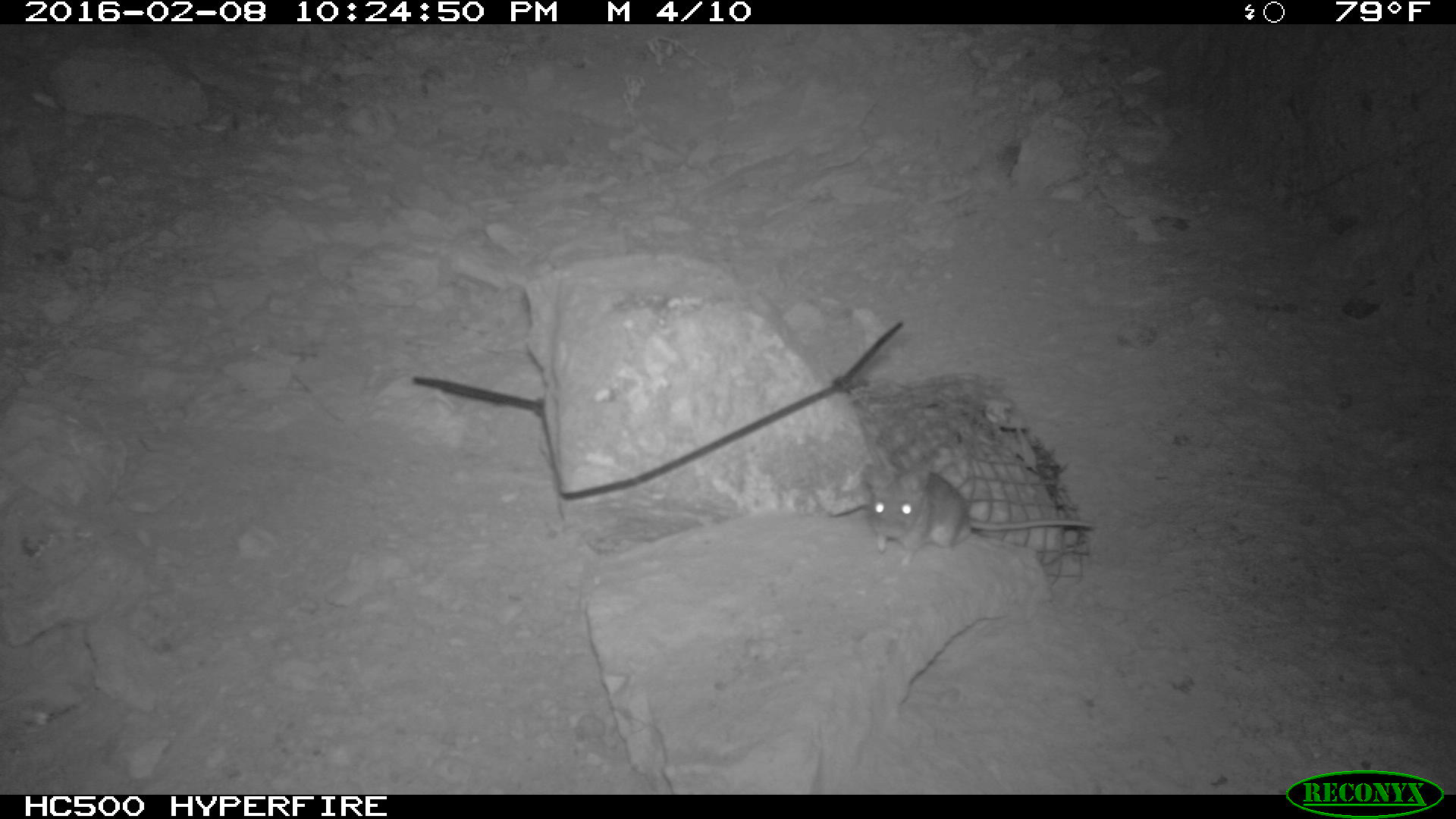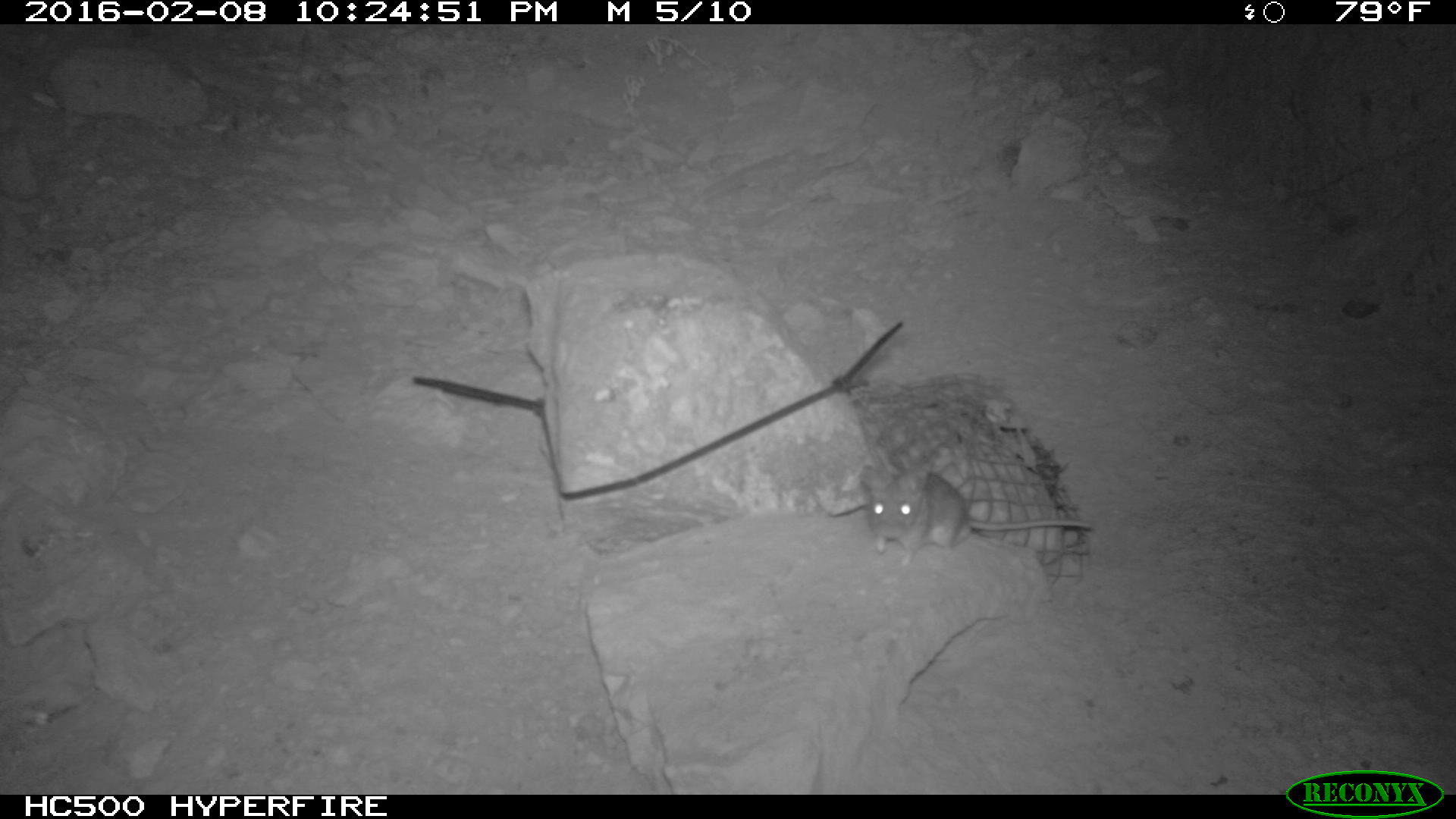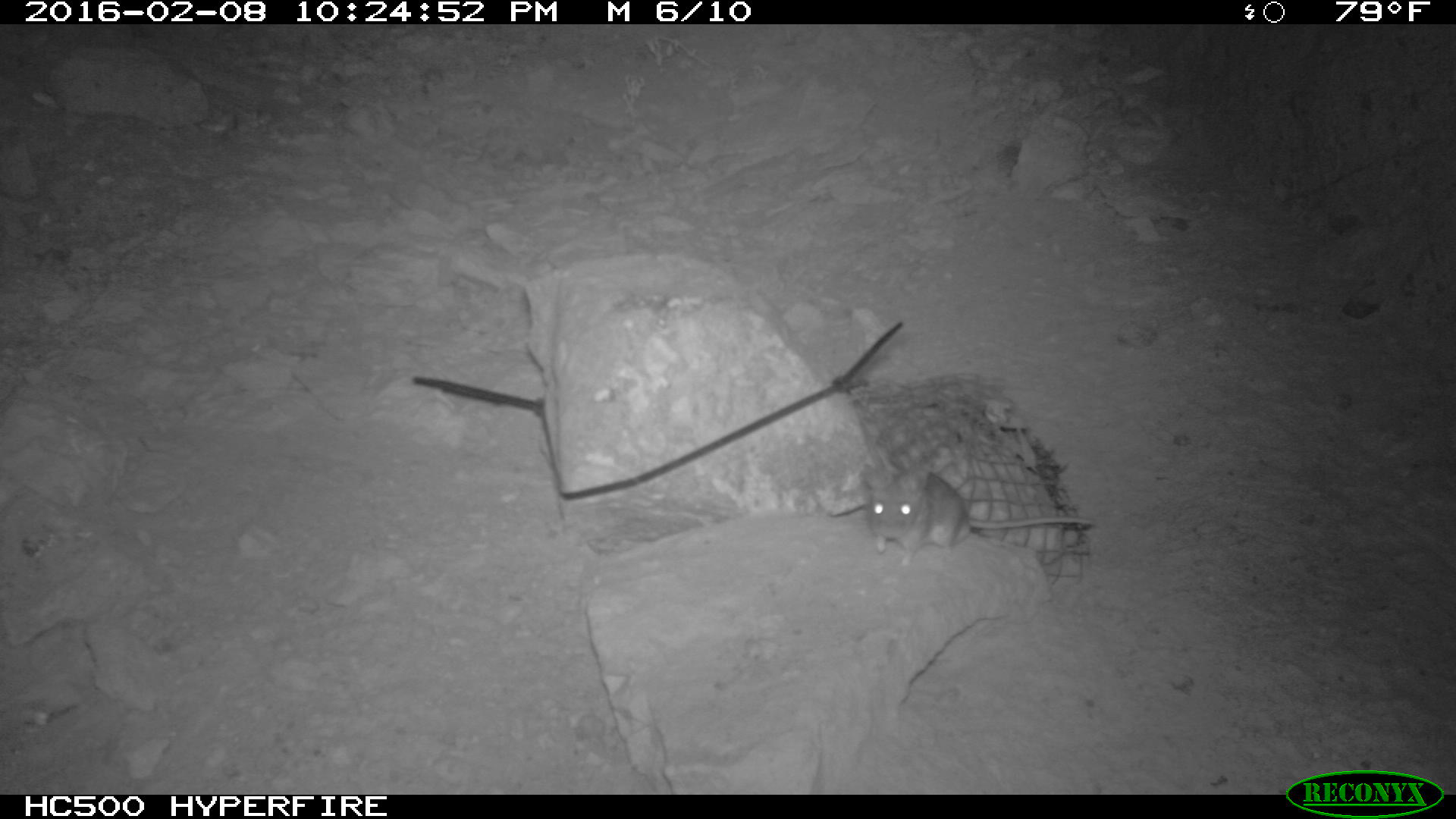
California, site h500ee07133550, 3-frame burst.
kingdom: Animalia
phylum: Chordata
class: Mammalia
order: Rodentia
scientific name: Rodentia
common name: rodent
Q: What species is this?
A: Rodent (Rodentia).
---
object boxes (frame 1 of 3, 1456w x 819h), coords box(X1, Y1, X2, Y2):
rodent: box(858, 458, 1095, 566)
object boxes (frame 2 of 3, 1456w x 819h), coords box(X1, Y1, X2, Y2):
rodent: box(861, 461, 1094, 566)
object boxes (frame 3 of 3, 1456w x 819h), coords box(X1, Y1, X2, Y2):
rodent: box(859, 462, 1091, 570)